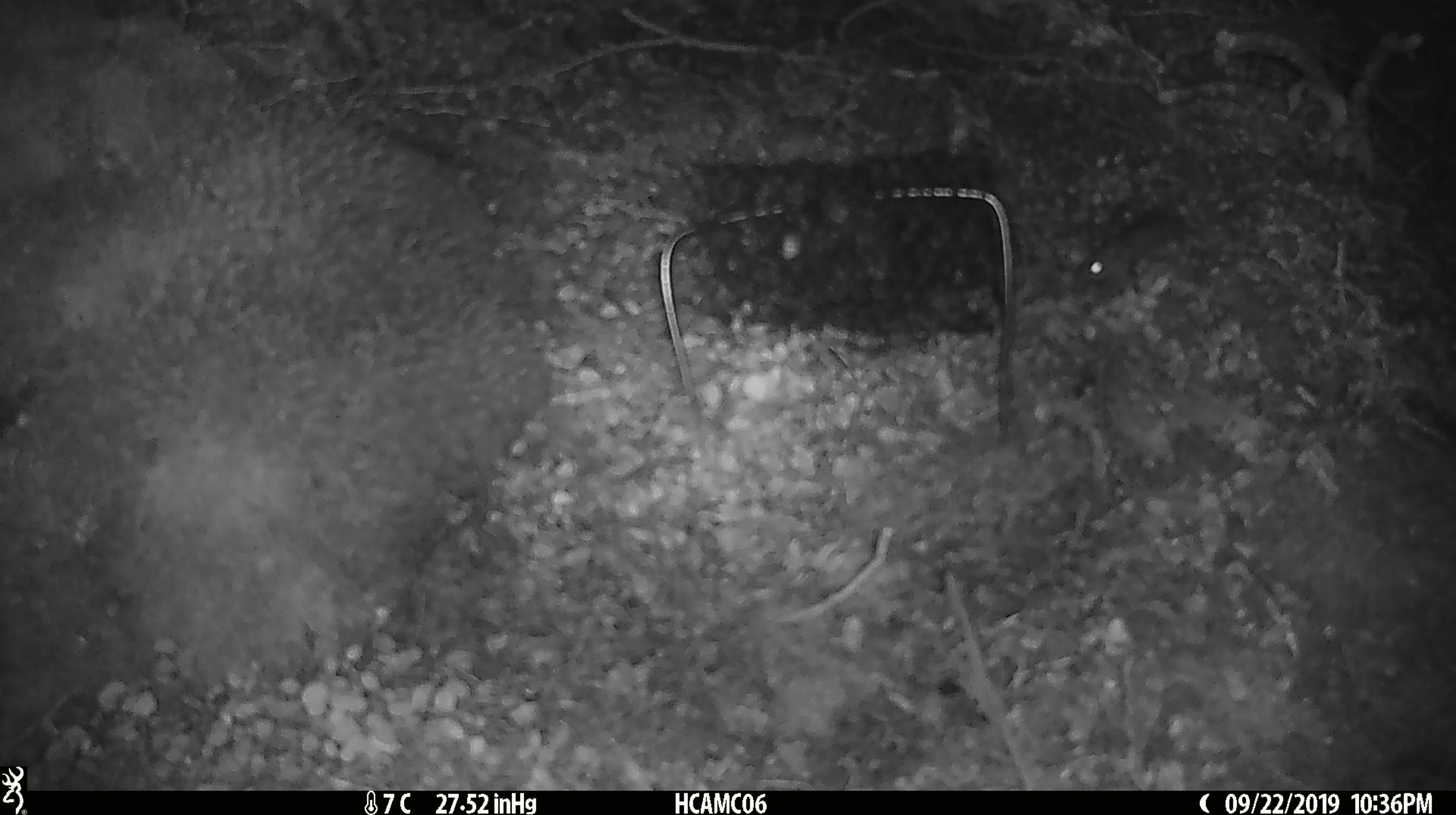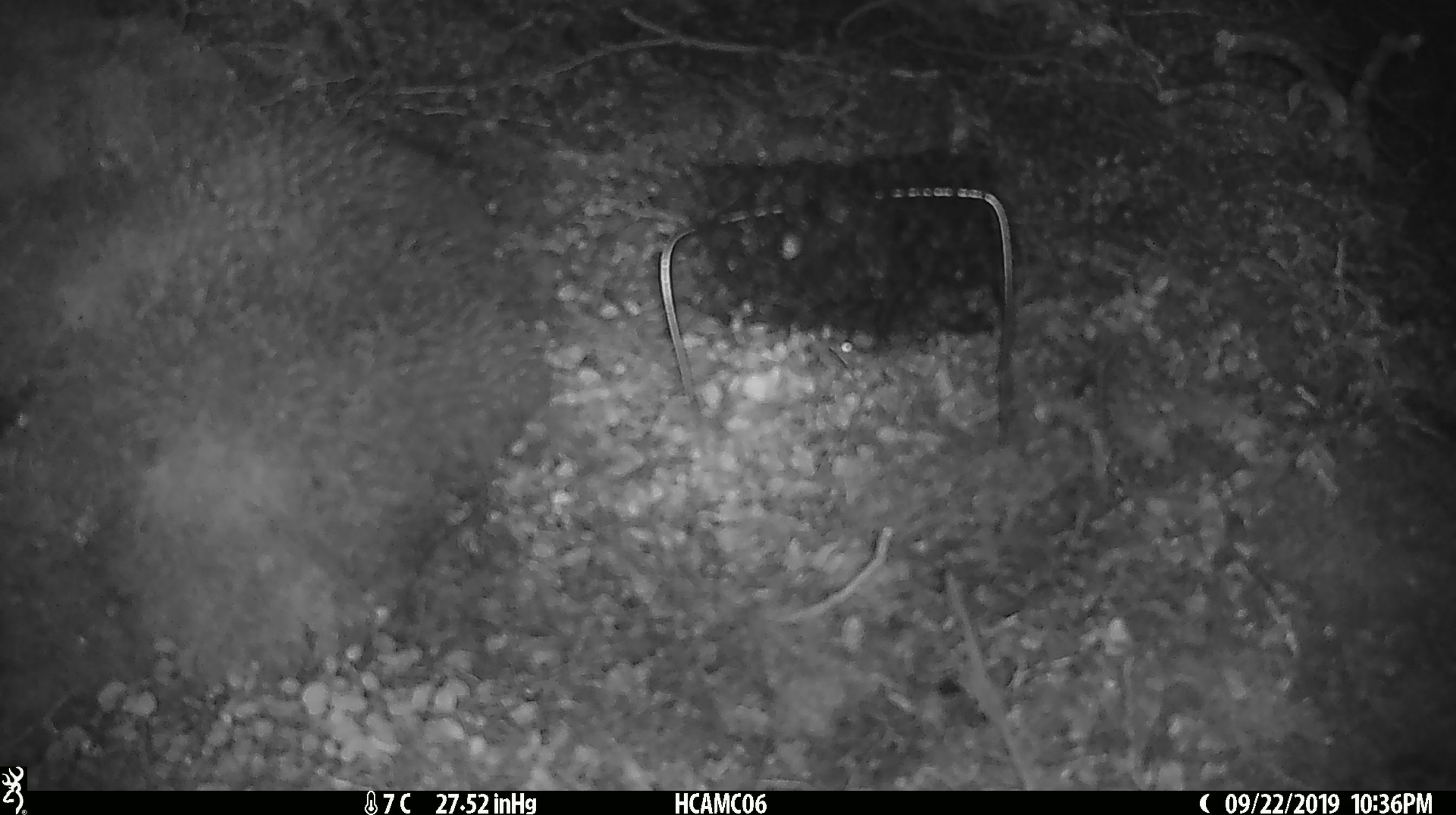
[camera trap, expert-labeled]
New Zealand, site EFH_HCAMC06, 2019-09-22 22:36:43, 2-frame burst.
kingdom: Animalia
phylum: Chordata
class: Mammalia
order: Rodentia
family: Muridae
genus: Mus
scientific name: Mus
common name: mouse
Mouse (Mus).